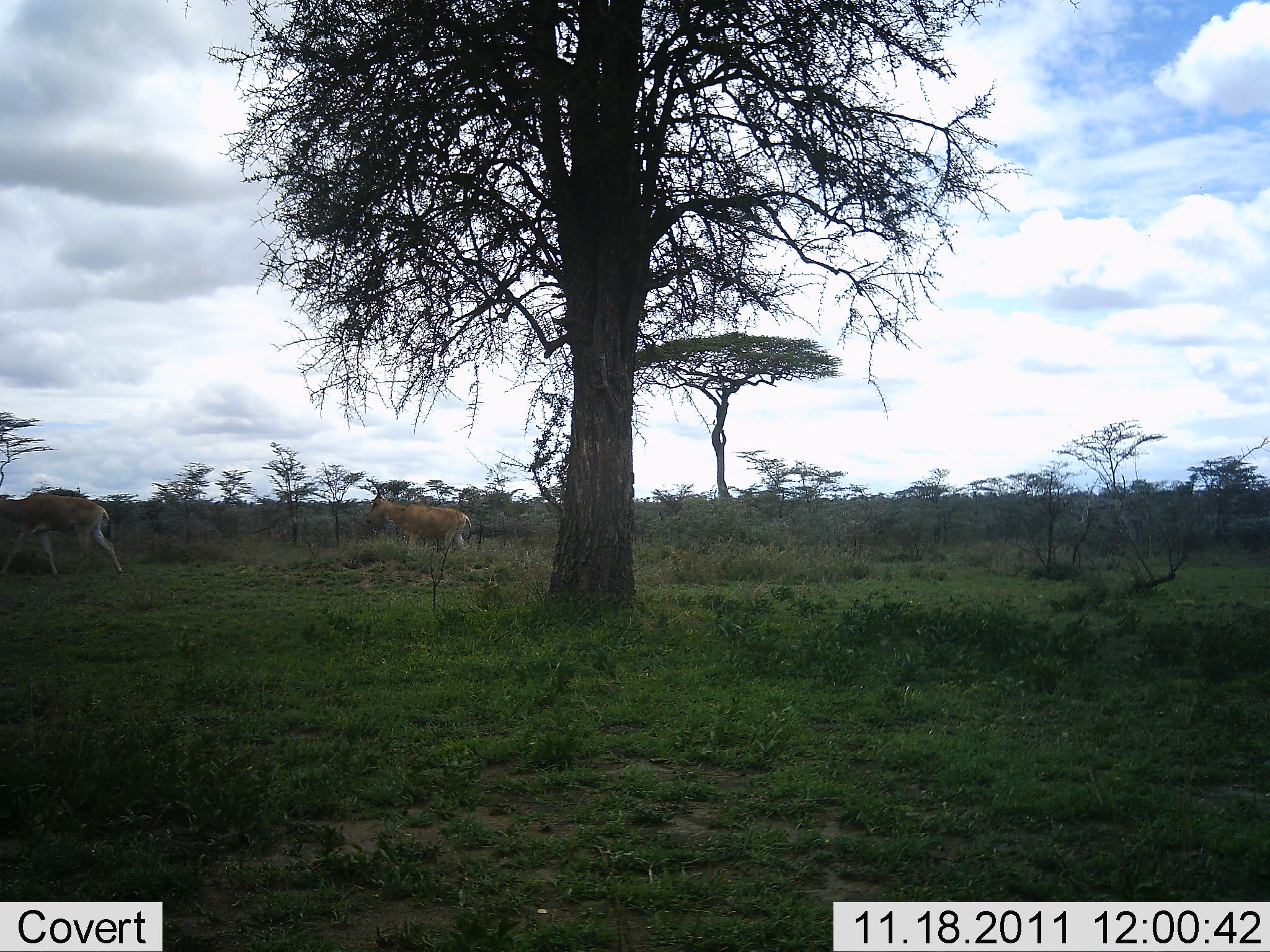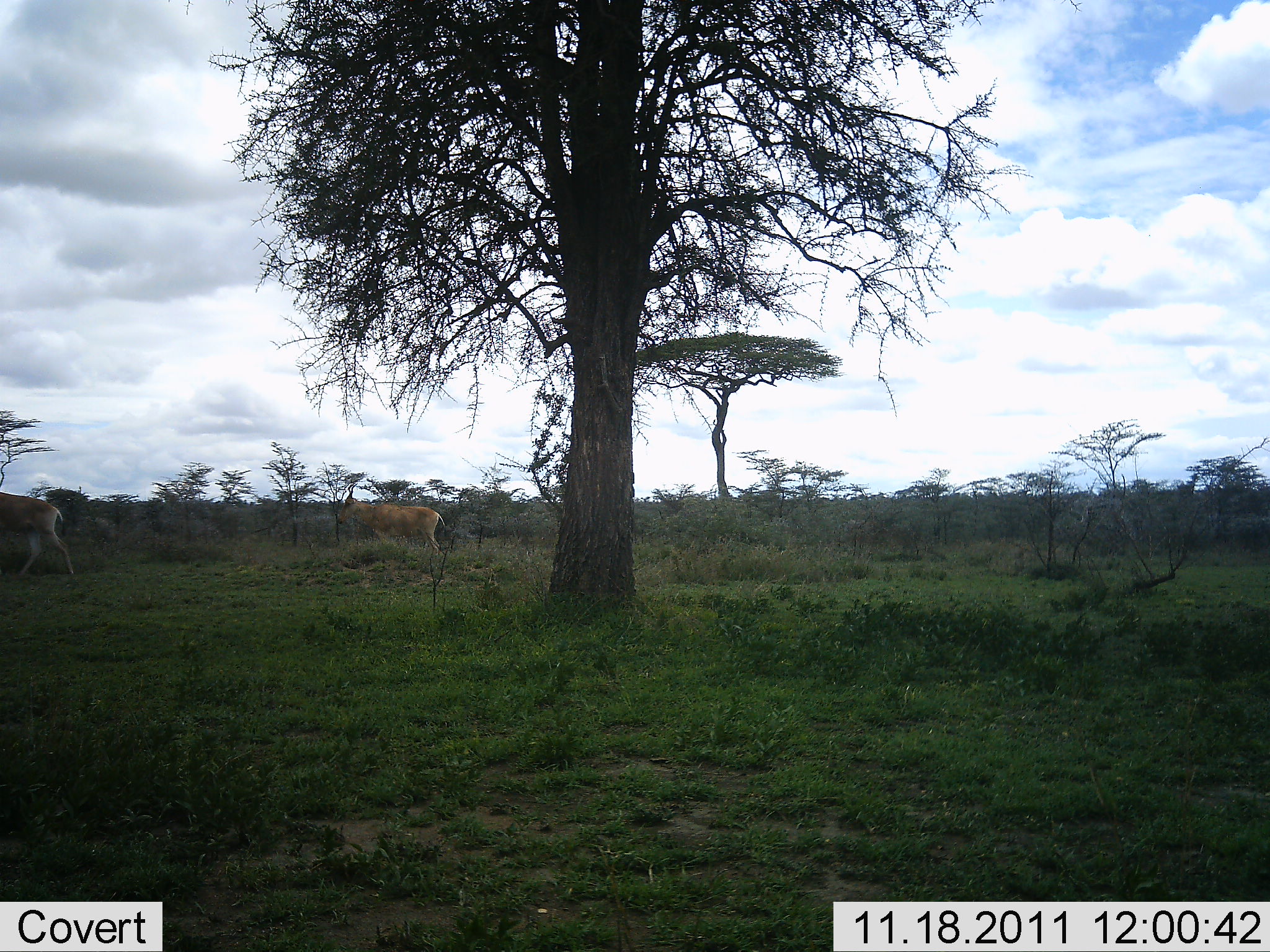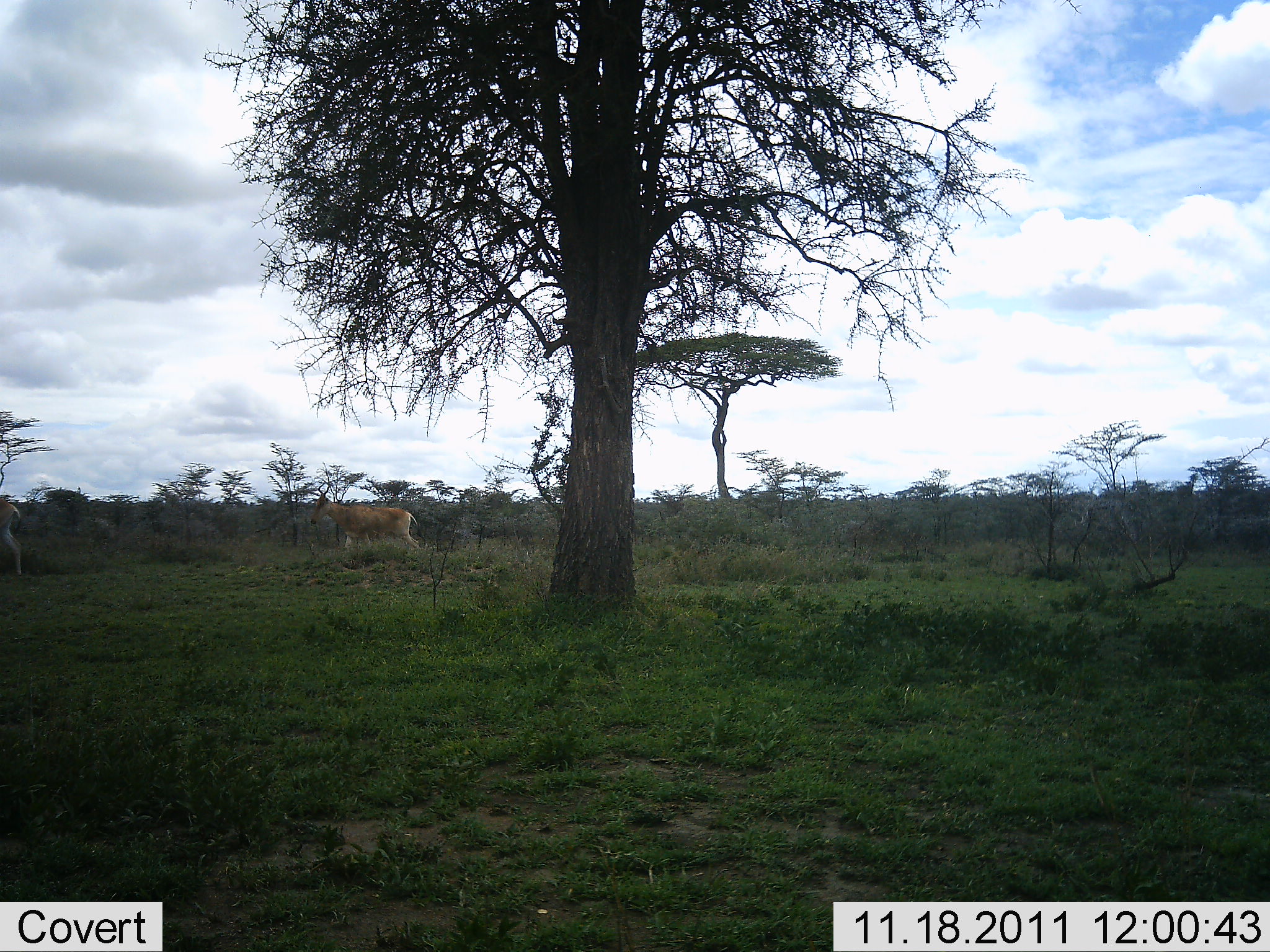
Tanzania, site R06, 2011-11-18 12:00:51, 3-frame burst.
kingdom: Animalia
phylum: Chordata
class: Mammalia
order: Artiodactyla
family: Bovidae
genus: Alcelaphus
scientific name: Alcelaphus buselaphus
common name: hartebeest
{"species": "hartebeest (Alcelaphus buselaphus)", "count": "2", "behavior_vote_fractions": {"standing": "0%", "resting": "9%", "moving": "91%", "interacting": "0%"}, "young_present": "0%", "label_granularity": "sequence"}